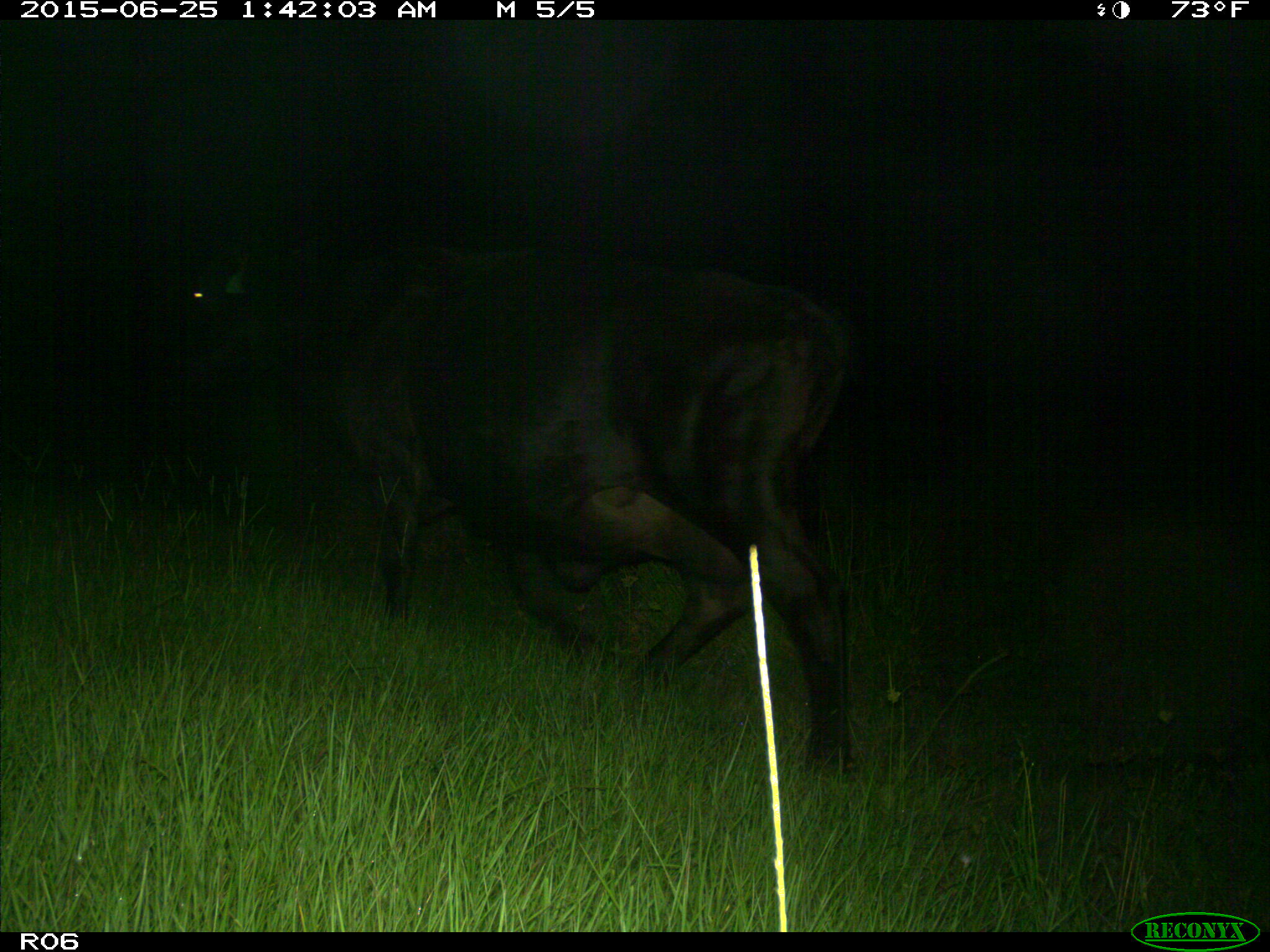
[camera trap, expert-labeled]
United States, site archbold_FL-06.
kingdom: Animalia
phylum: Chordata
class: Mammalia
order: Artiodactyla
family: Bovidae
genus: Bos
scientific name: Bos taurus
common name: domestic cow